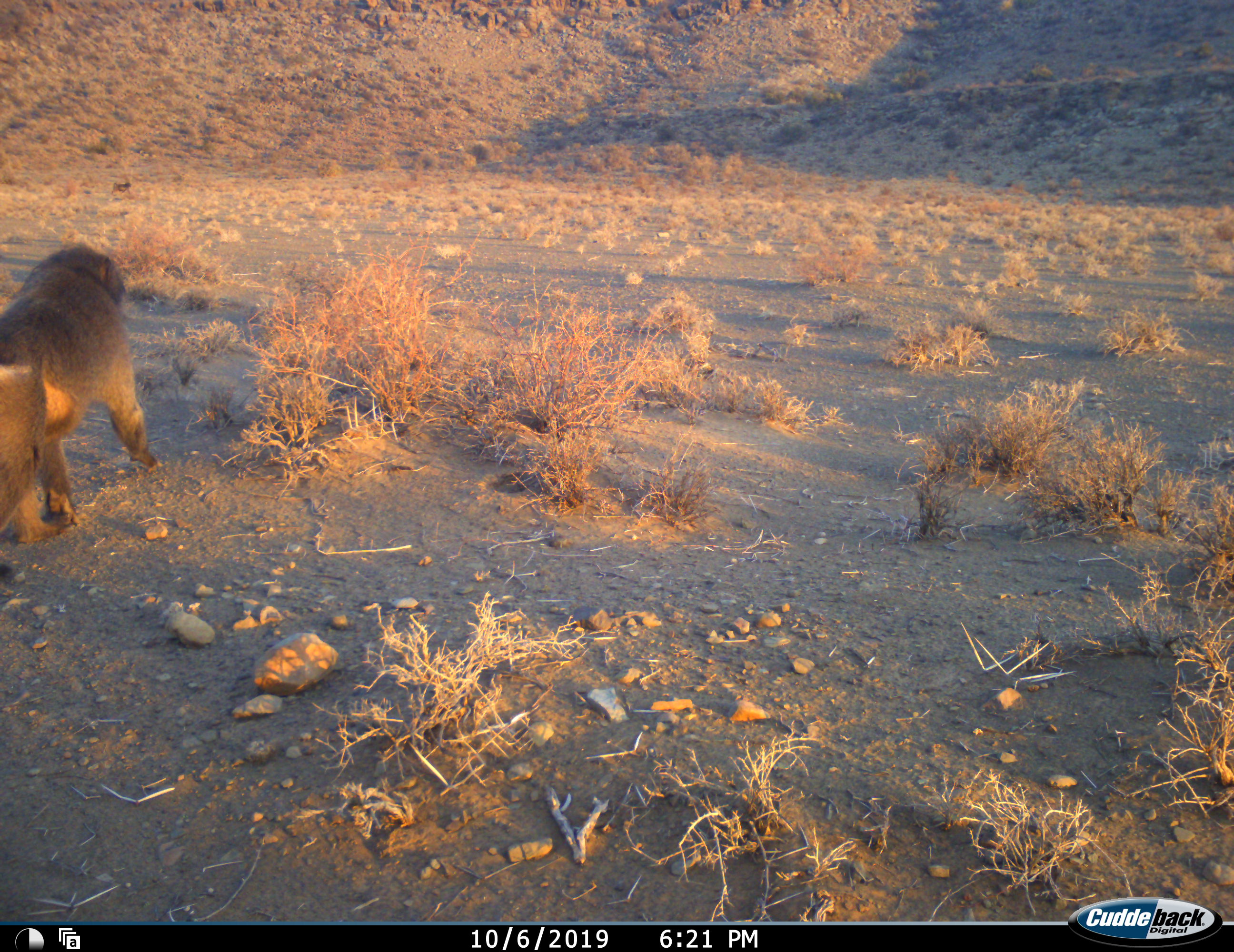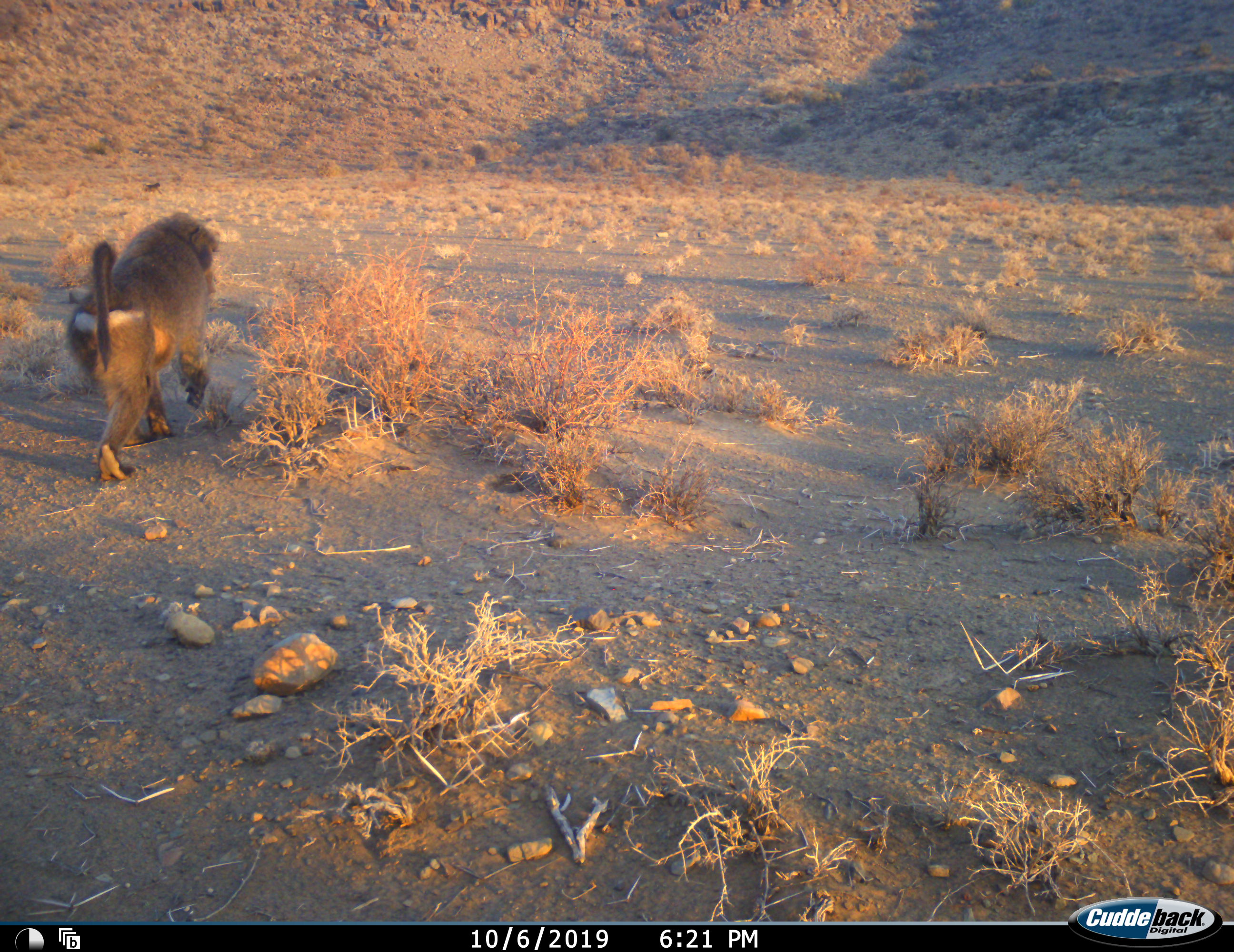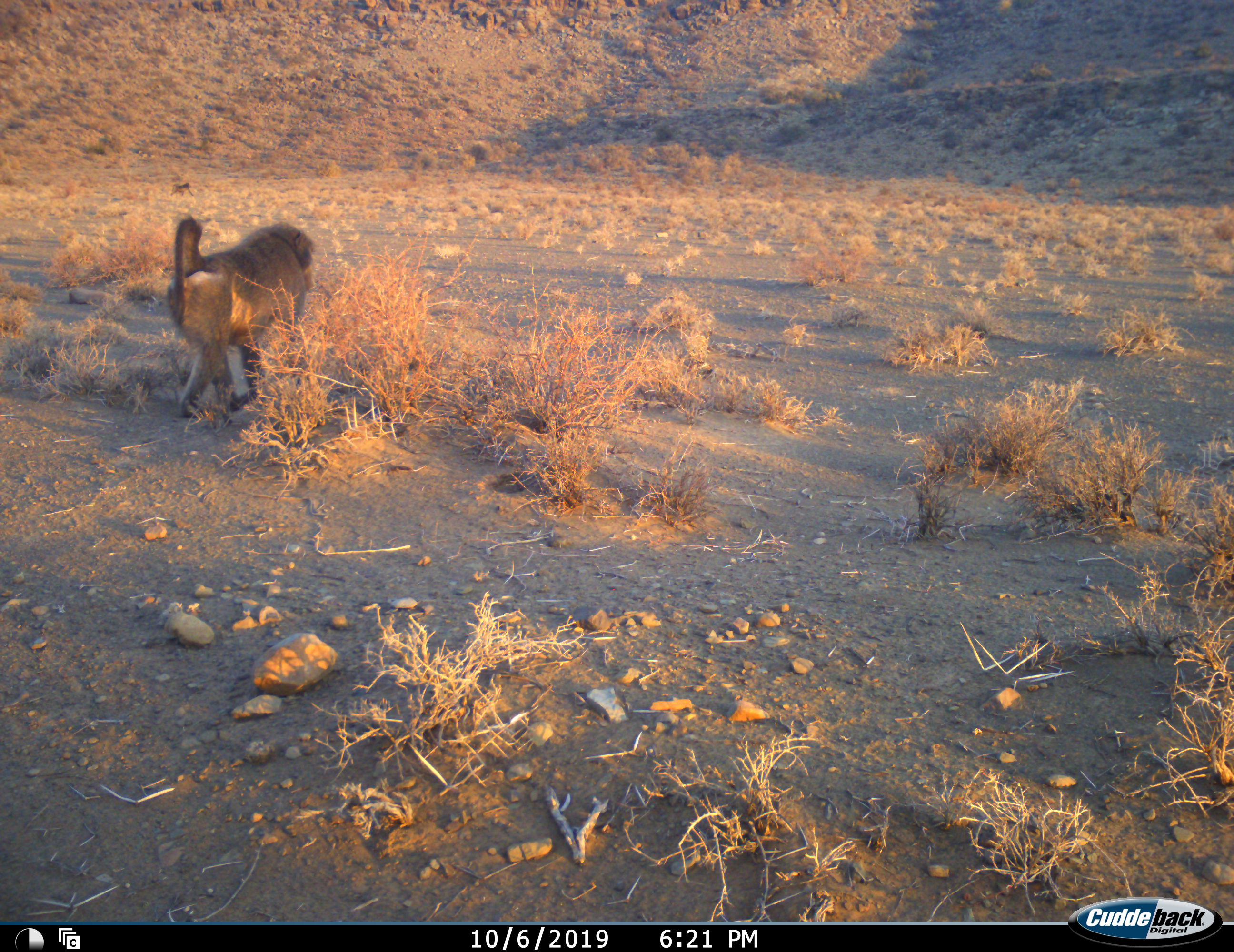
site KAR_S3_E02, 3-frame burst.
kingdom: Animalia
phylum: Chordata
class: Mammalia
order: Primates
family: Cercopithecidae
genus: Papio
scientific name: Papio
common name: baboon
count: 1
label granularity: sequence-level